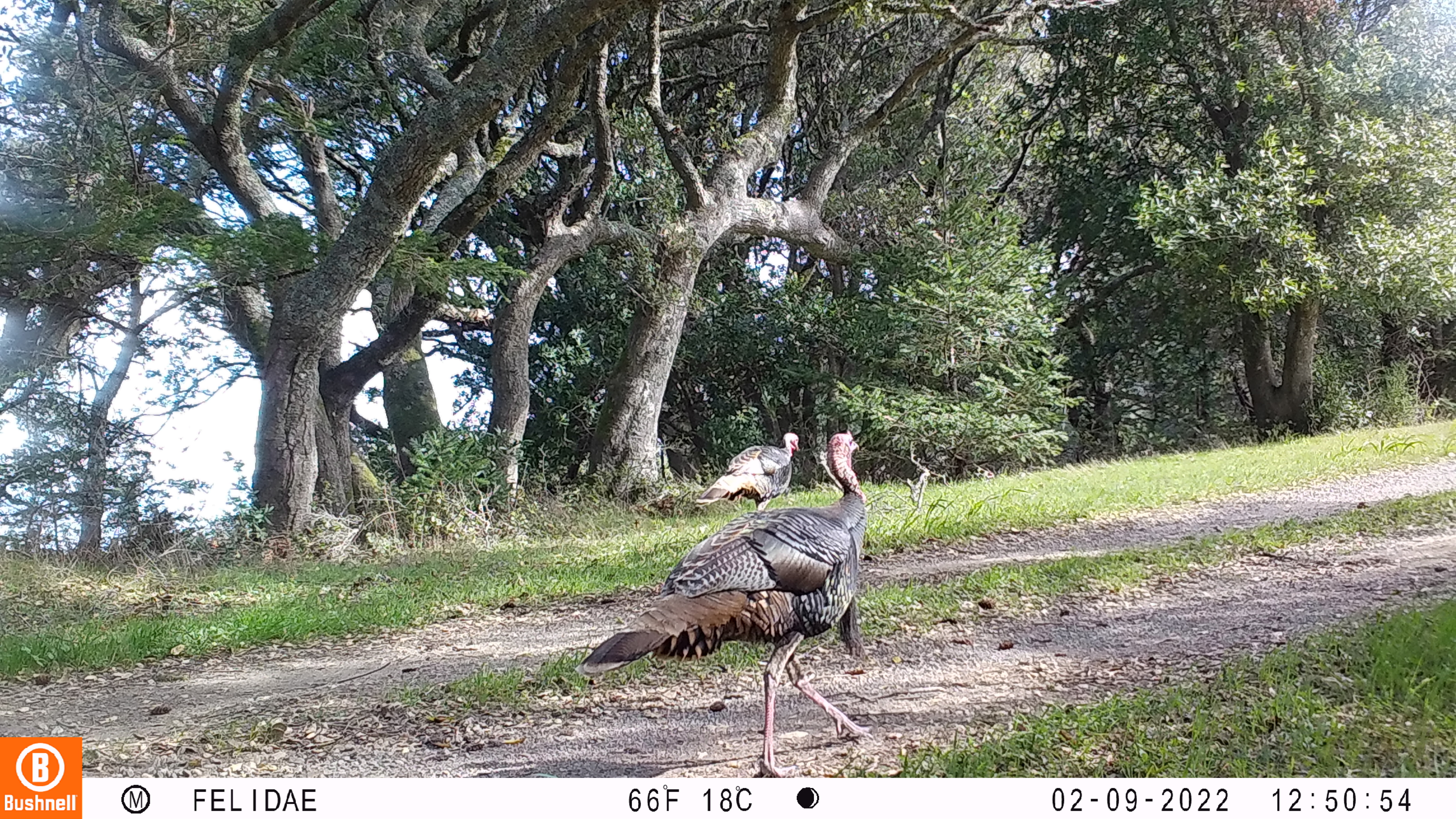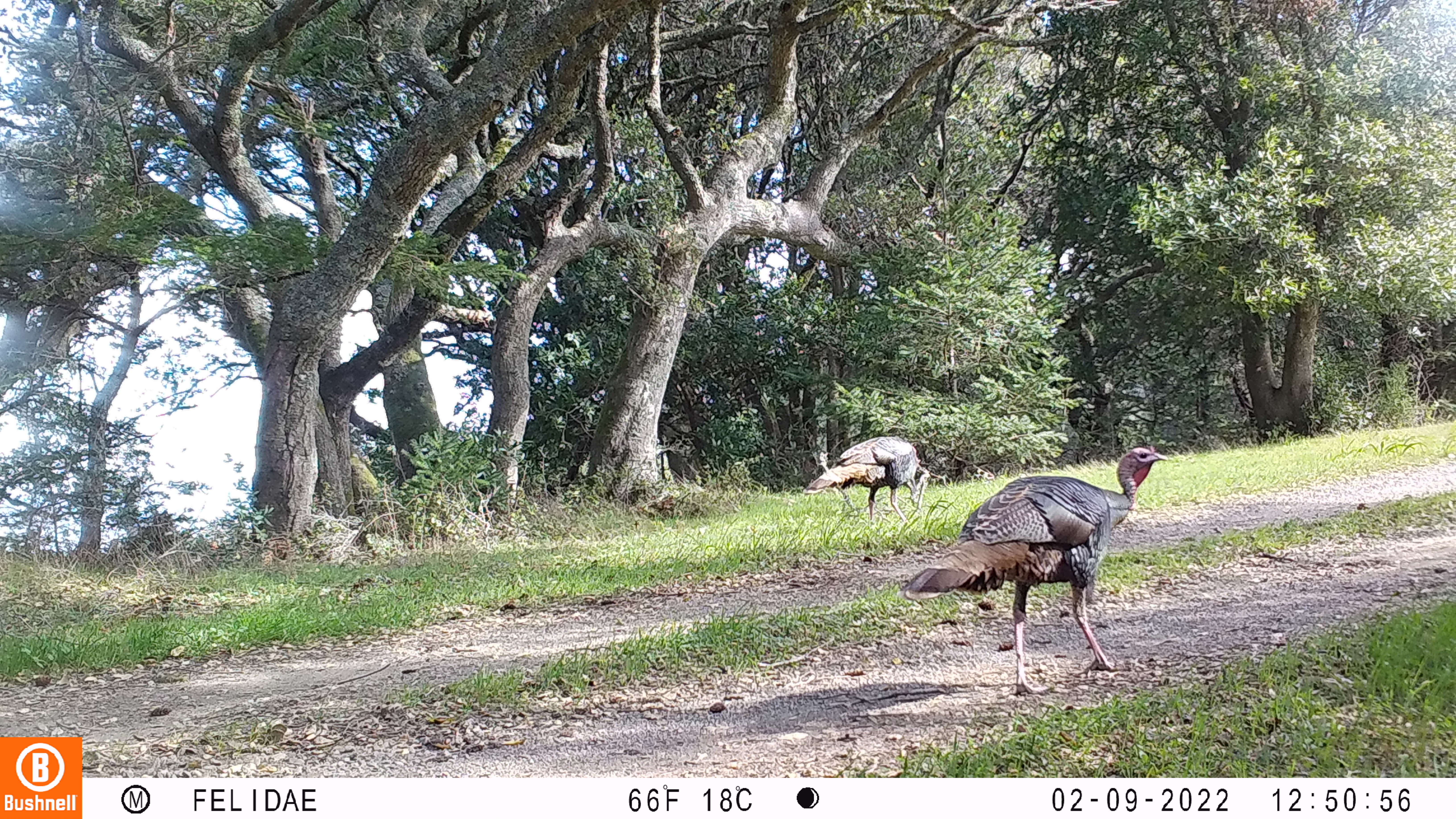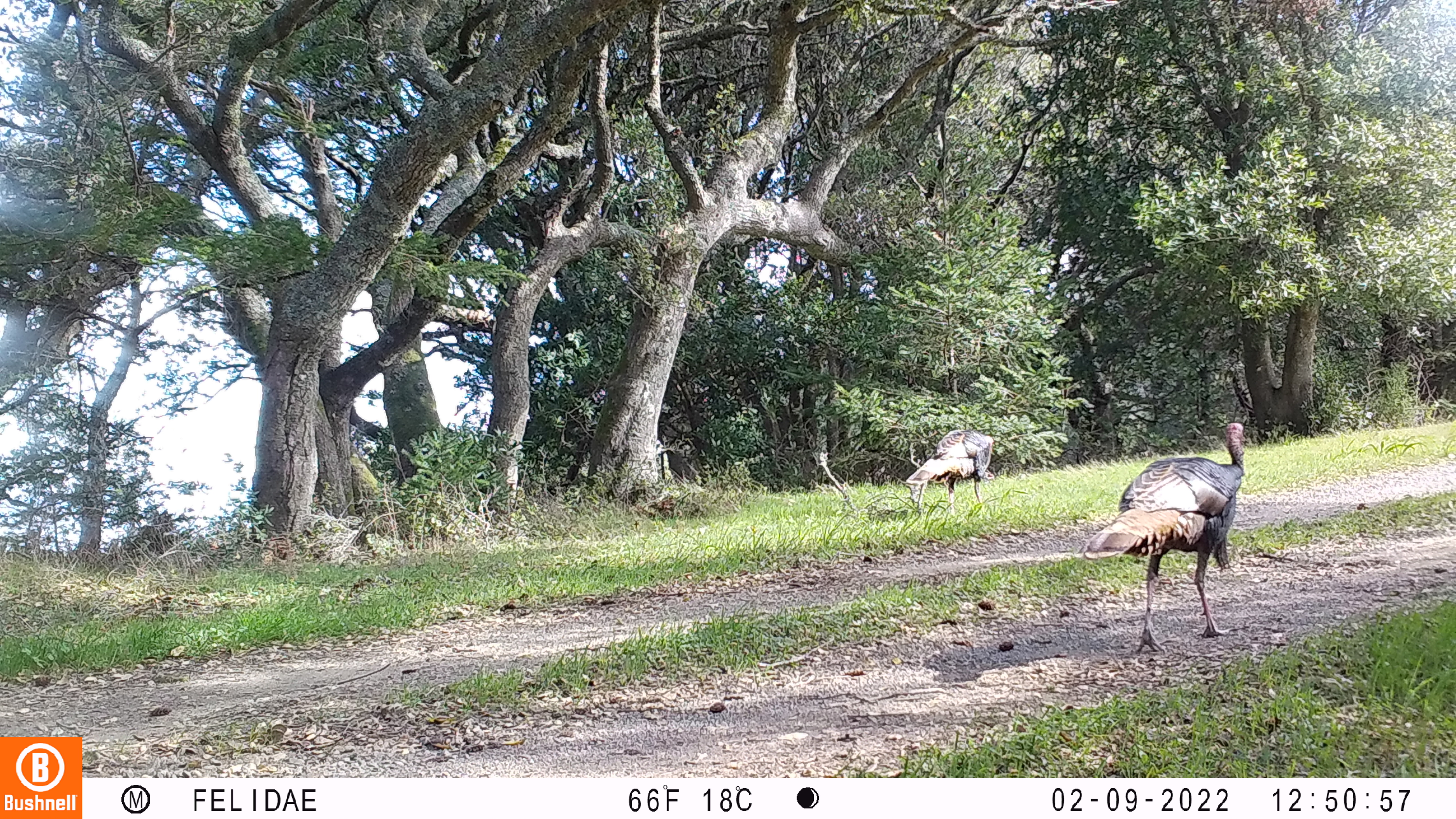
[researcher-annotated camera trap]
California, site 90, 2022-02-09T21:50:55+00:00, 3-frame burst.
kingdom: Animalia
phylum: Chordata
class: Aves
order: Galliformes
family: Phasianidae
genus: Meleagris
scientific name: Meleagris gallopavo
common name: turkey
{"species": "turkey (Meleagris gallopavo)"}